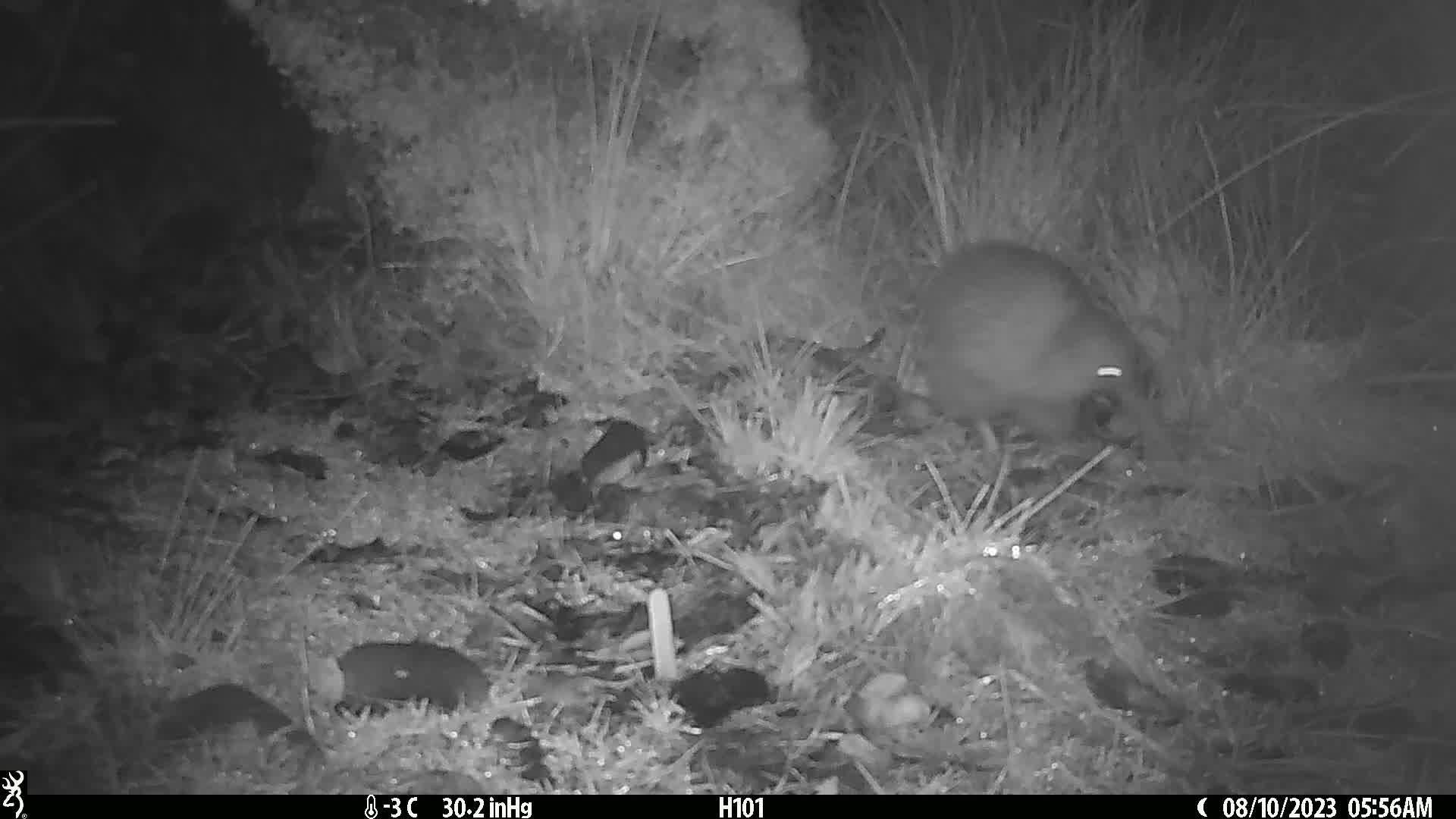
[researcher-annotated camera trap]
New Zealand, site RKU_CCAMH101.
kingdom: Animalia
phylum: Chordata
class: Aves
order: Apterygiformes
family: Apterygidae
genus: Apteryx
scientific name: Apteryx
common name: kiwi